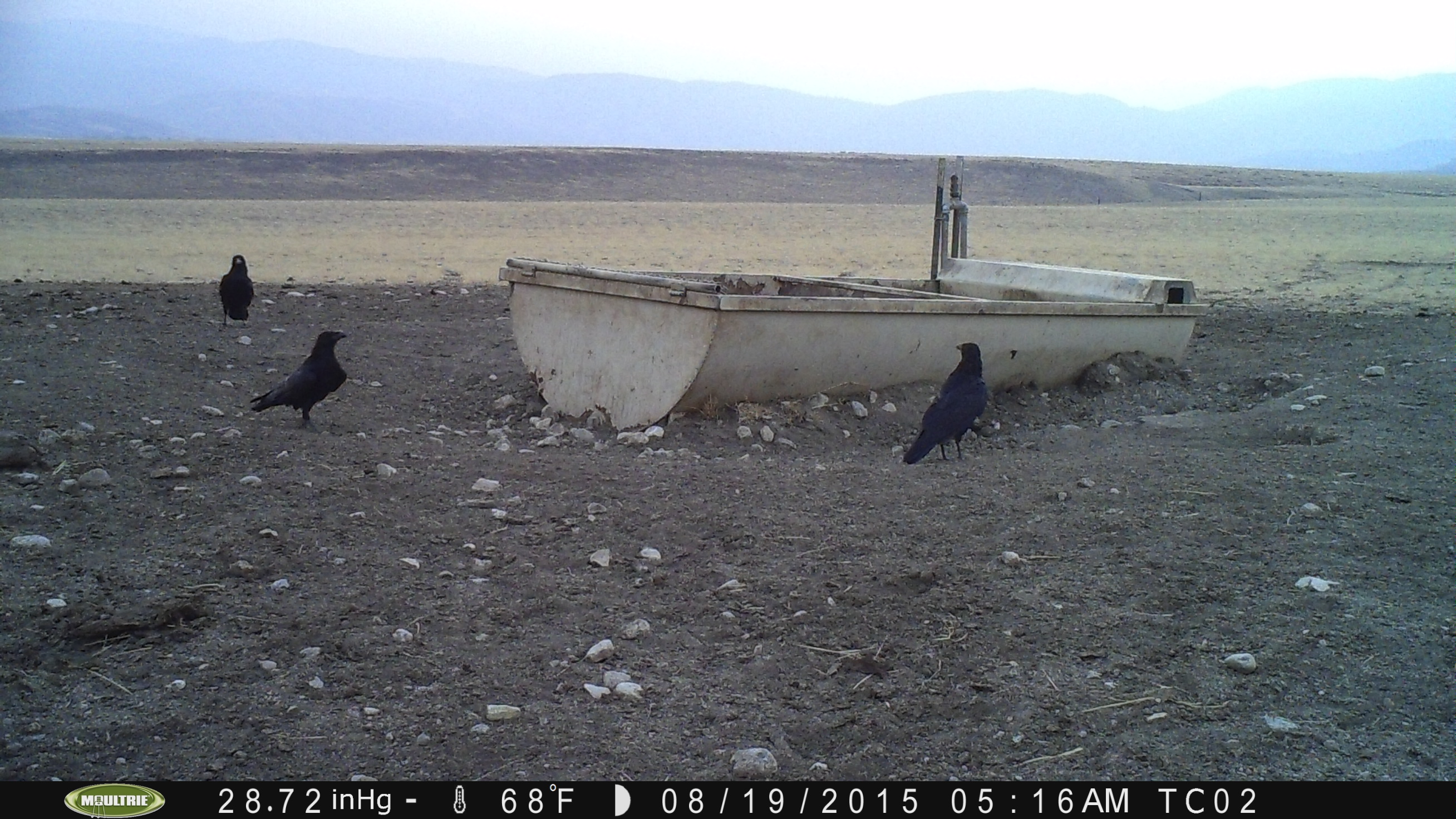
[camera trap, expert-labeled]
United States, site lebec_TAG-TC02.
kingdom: Animalia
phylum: Chordata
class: Aves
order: Passeriformes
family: Corvidae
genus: Corvus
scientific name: Corvus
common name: crows and ravens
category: unidentified corvus